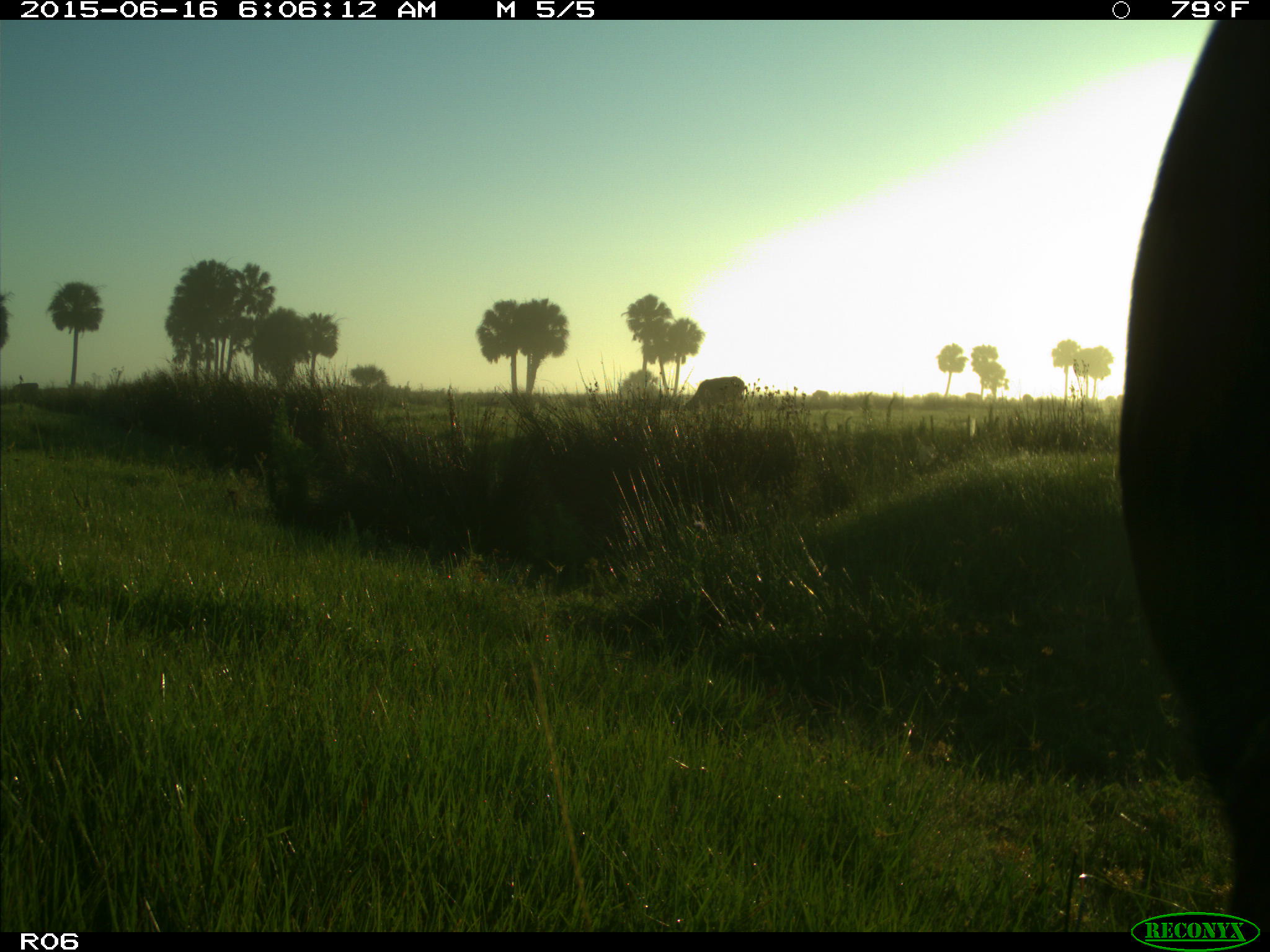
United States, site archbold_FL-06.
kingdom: Animalia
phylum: Chordata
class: Mammalia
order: Artiodactyla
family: Bovidae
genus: Bos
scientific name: Bos taurus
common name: domestic cow